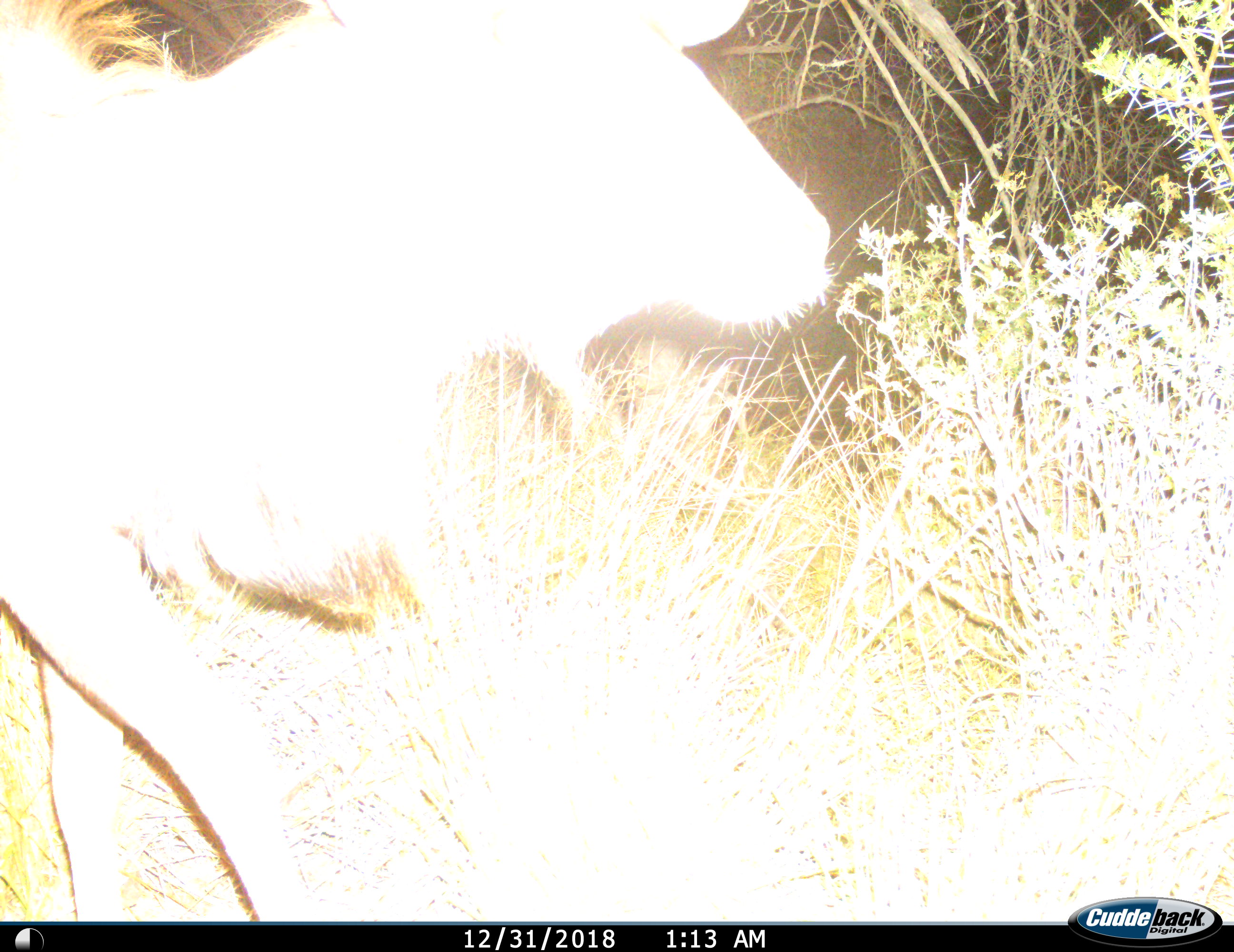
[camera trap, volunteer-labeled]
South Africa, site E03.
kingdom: Animalia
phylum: Chordata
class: Mammalia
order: Artiodactyla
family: Bovidae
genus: Tragelaphus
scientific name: Tragelaphus strepsiceros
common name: greater kudu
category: kudu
Kudu (greater kudu) (Tragelaphus strepsiceros), count 1. Behavior (volunteer vote fractions): standing 17%, resting 0%, moving 100%, interacting 0%. Young present (vote fraction): 0%. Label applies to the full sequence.